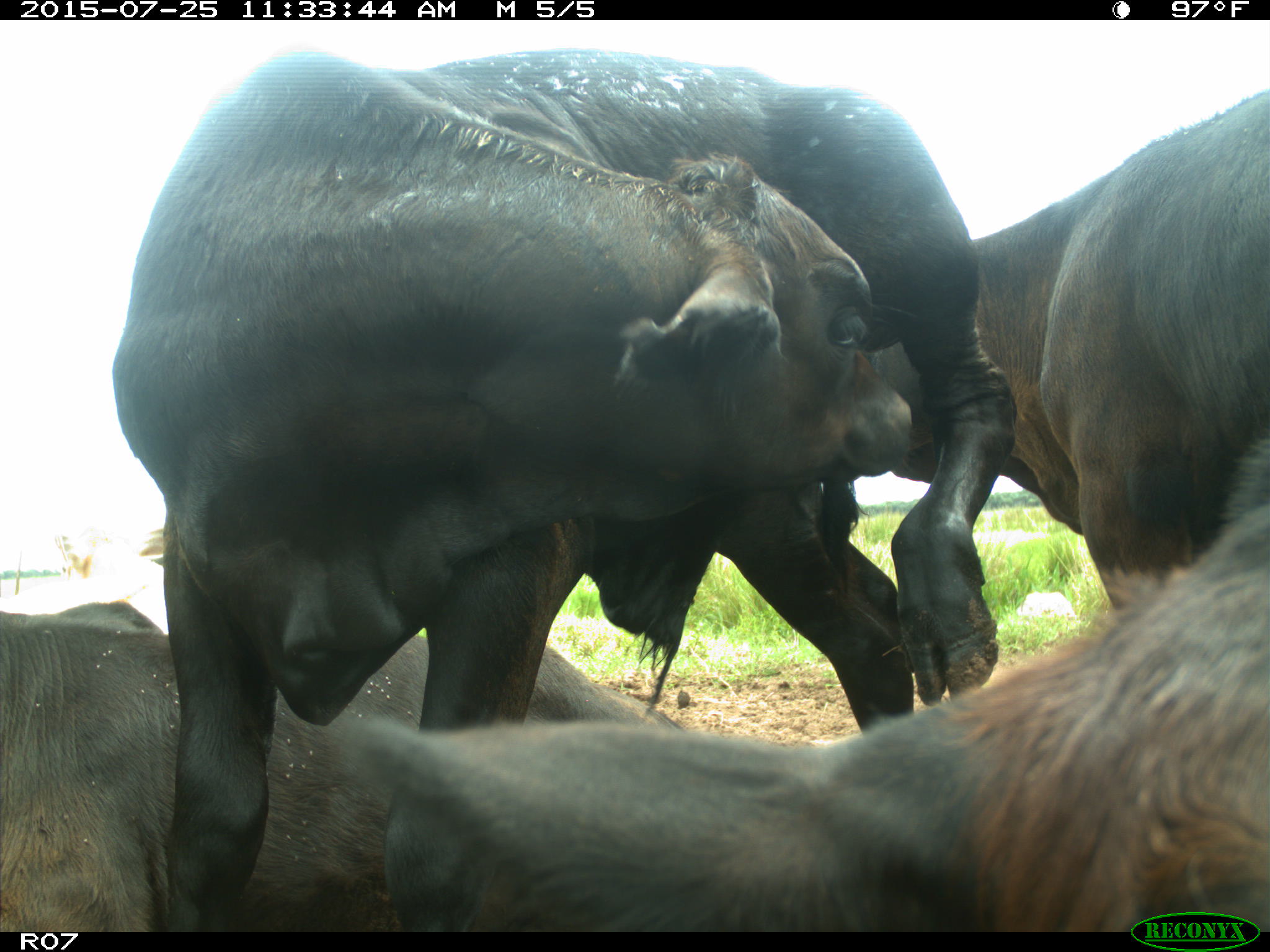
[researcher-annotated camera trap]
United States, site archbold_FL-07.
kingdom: Animalia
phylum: Chordata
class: Mammalia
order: Artiodactyla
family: Bovidae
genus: Bos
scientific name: Bos taurus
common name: domestic cow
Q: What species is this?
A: Bos taurus (domestic cow).